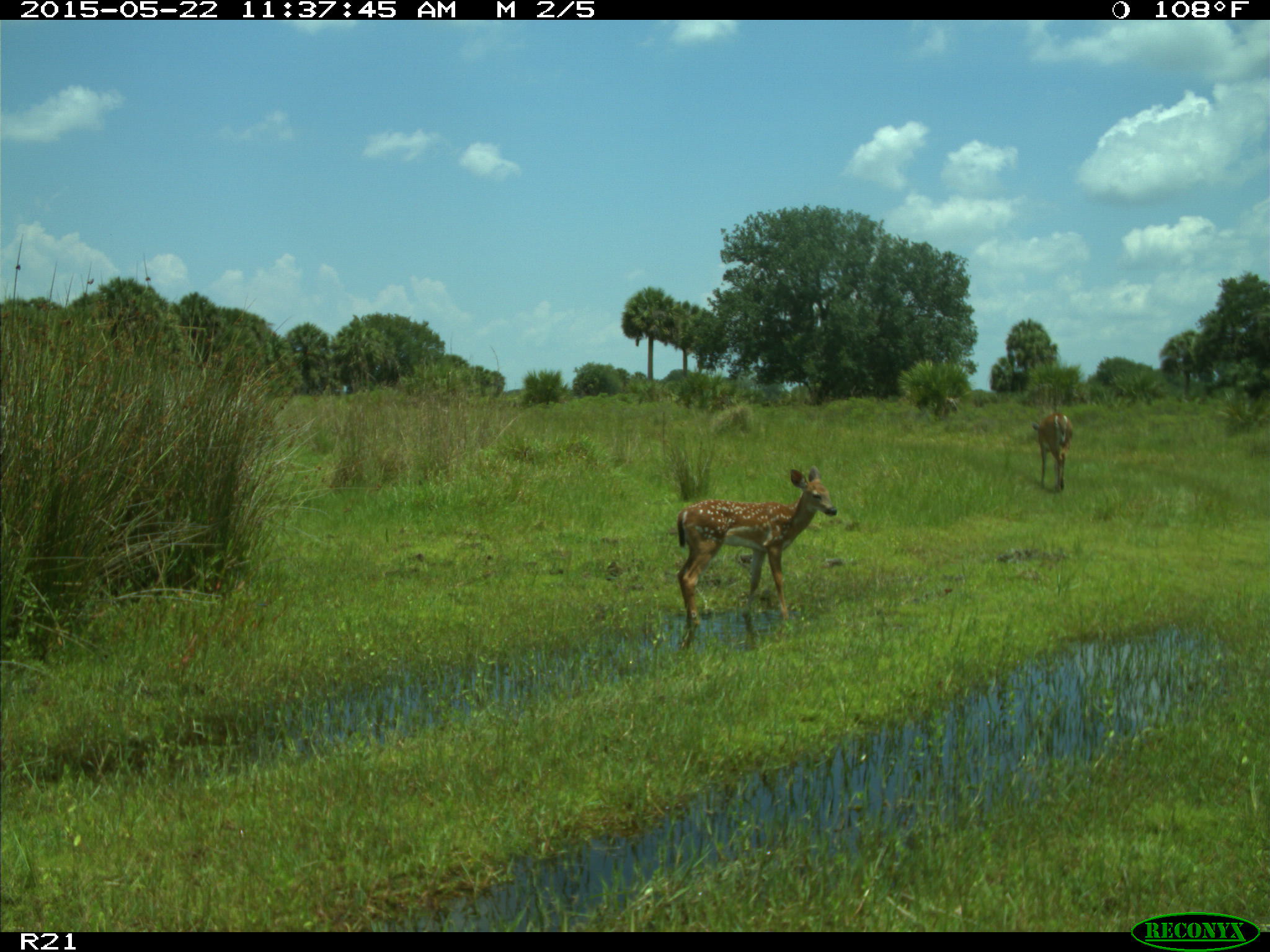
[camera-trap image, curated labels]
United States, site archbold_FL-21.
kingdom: Animalia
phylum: Chordata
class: Mammalia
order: Artiodactyla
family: Cervidae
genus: Odocoileus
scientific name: Odocoileus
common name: deer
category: unidentified deer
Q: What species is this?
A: Unidentified deer (deer) (Odocoileus).